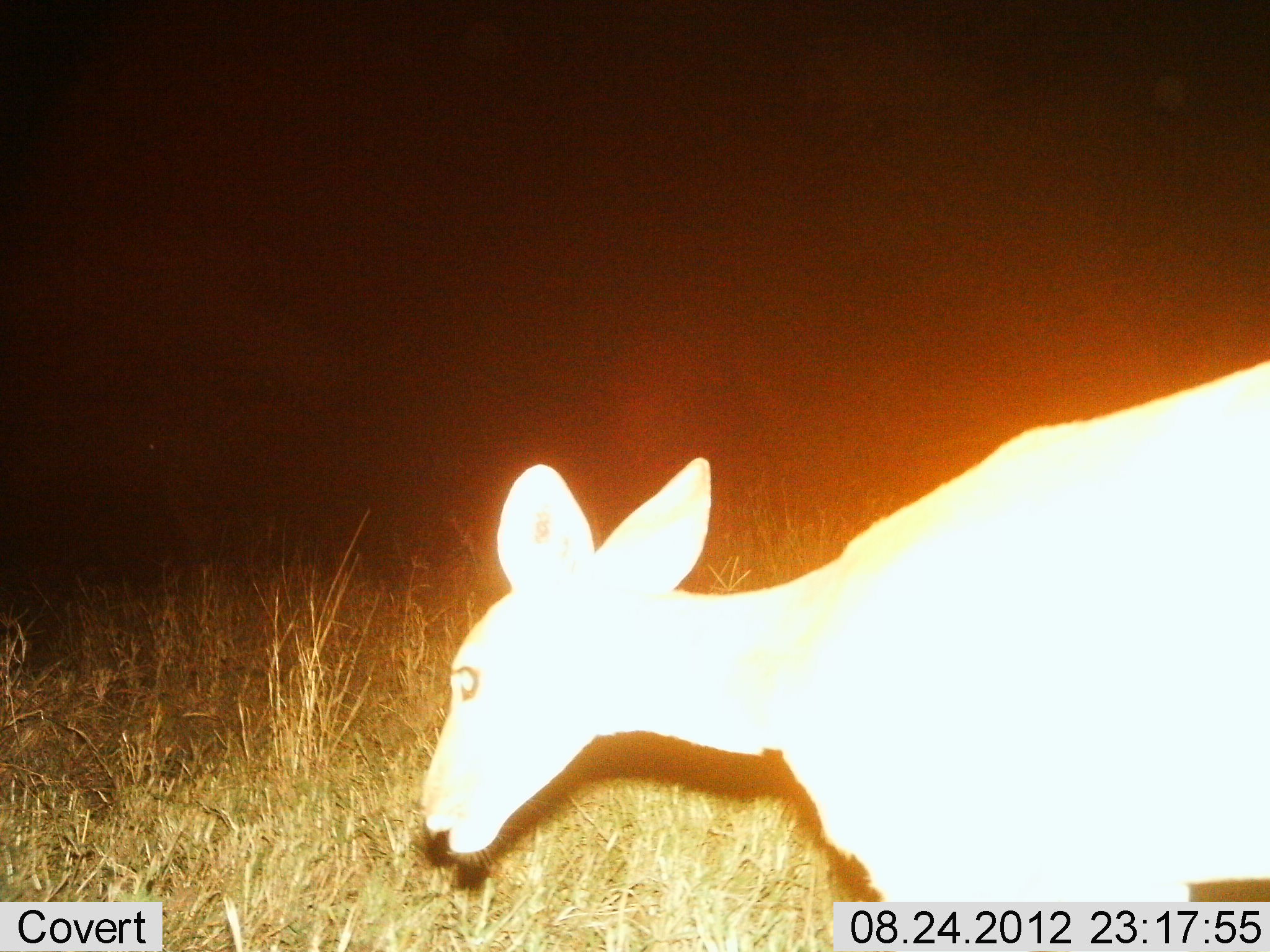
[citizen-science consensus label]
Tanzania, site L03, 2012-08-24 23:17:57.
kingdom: Animalia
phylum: Chordata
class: Mammalia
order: Artiodactyla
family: Bovidae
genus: Redunca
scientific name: Redunca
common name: reedbuck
Reedbuck (Redunca), count 1. Behavior (volunteer vote fractions): standing 70%, resting 0%, moving 30%, interacting 0%. Young present (vote fraction): 0%. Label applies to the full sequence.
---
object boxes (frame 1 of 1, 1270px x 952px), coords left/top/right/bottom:
animal: 419/361/1270/903